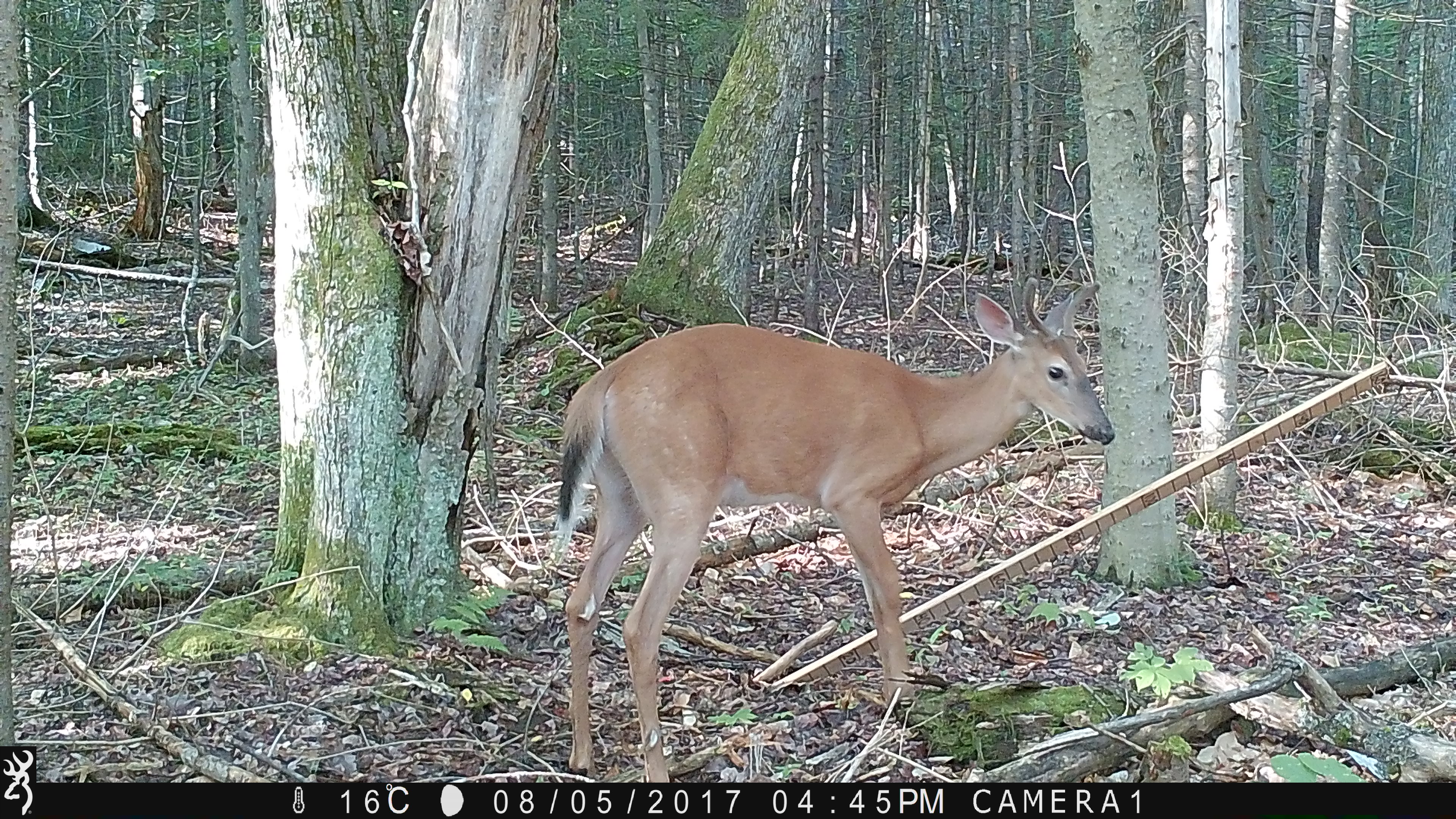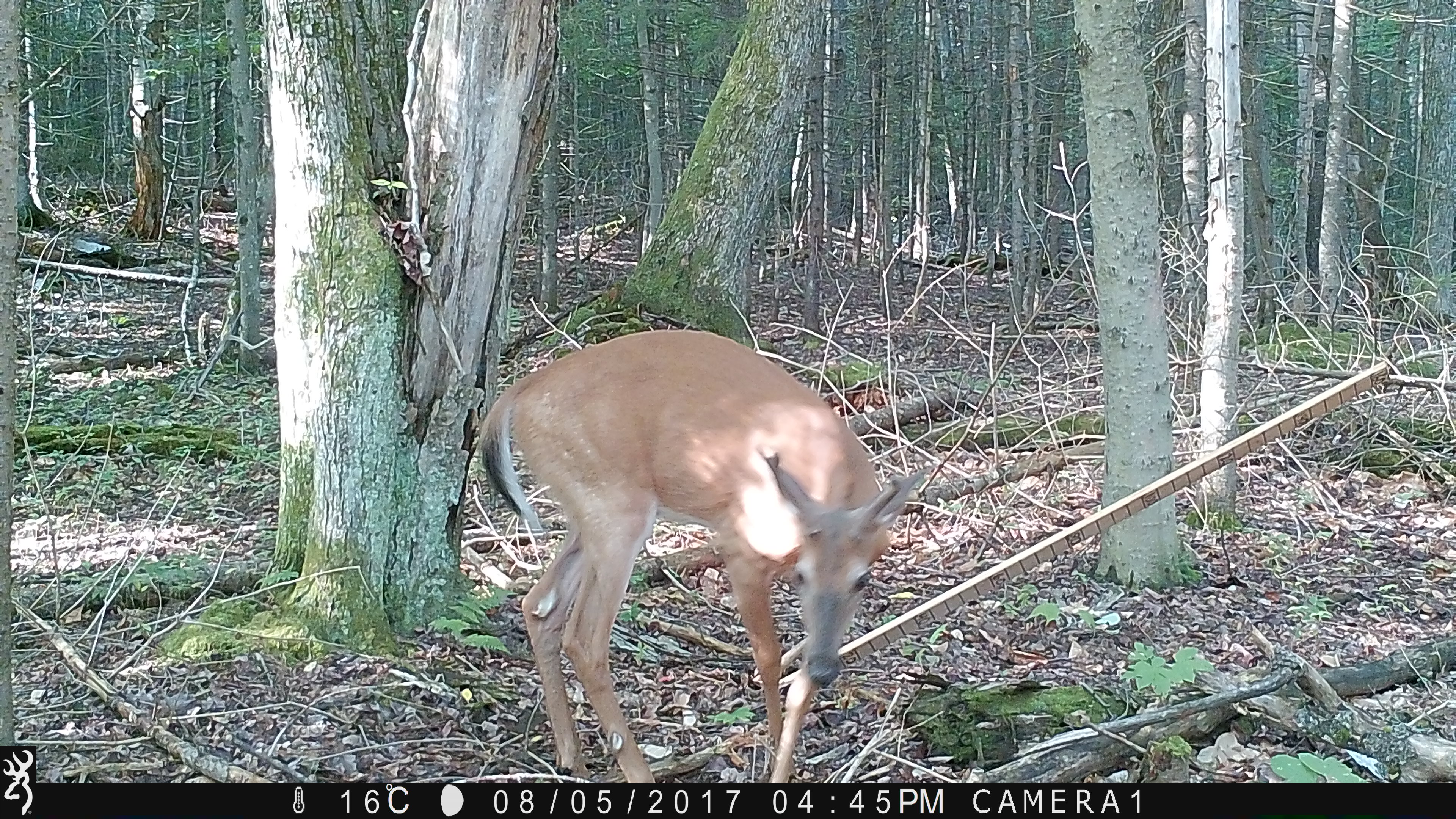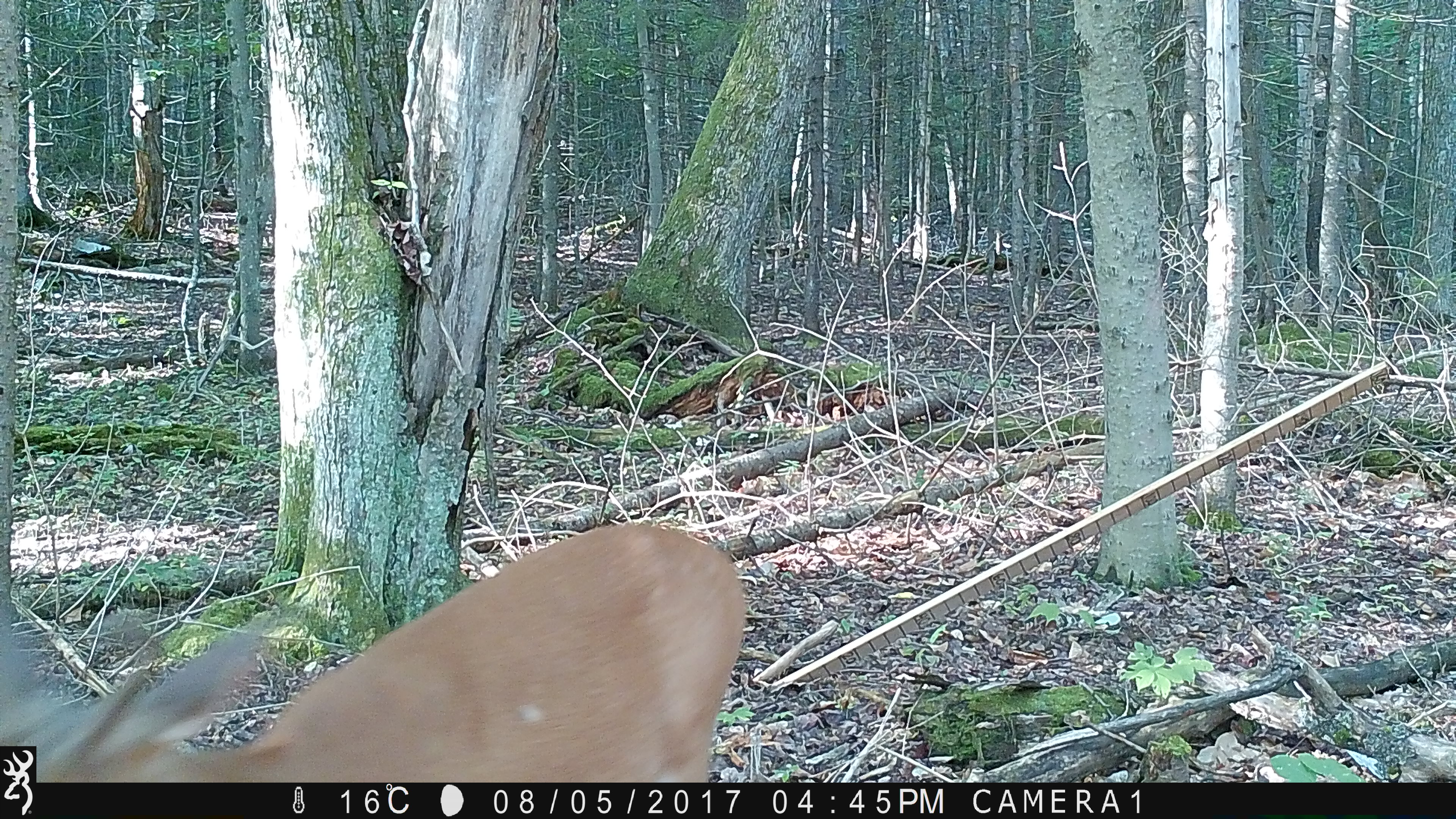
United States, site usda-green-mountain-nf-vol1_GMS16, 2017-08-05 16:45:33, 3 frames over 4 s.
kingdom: Animalia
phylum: Chordata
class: Mammalia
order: Artiodactyla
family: Cervidae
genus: Odocoileus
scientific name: Odocoileus virginianus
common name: white-tailed deer